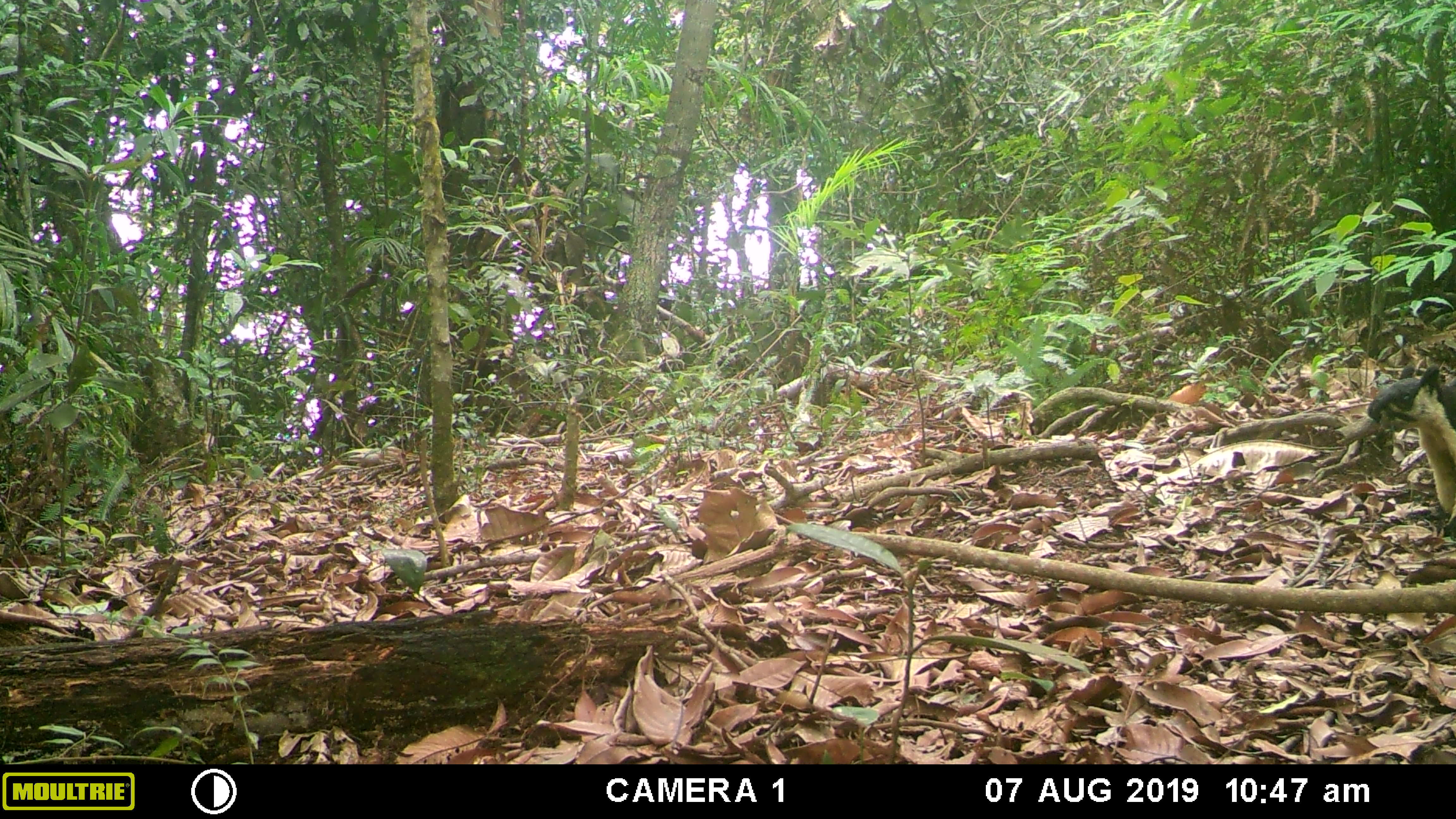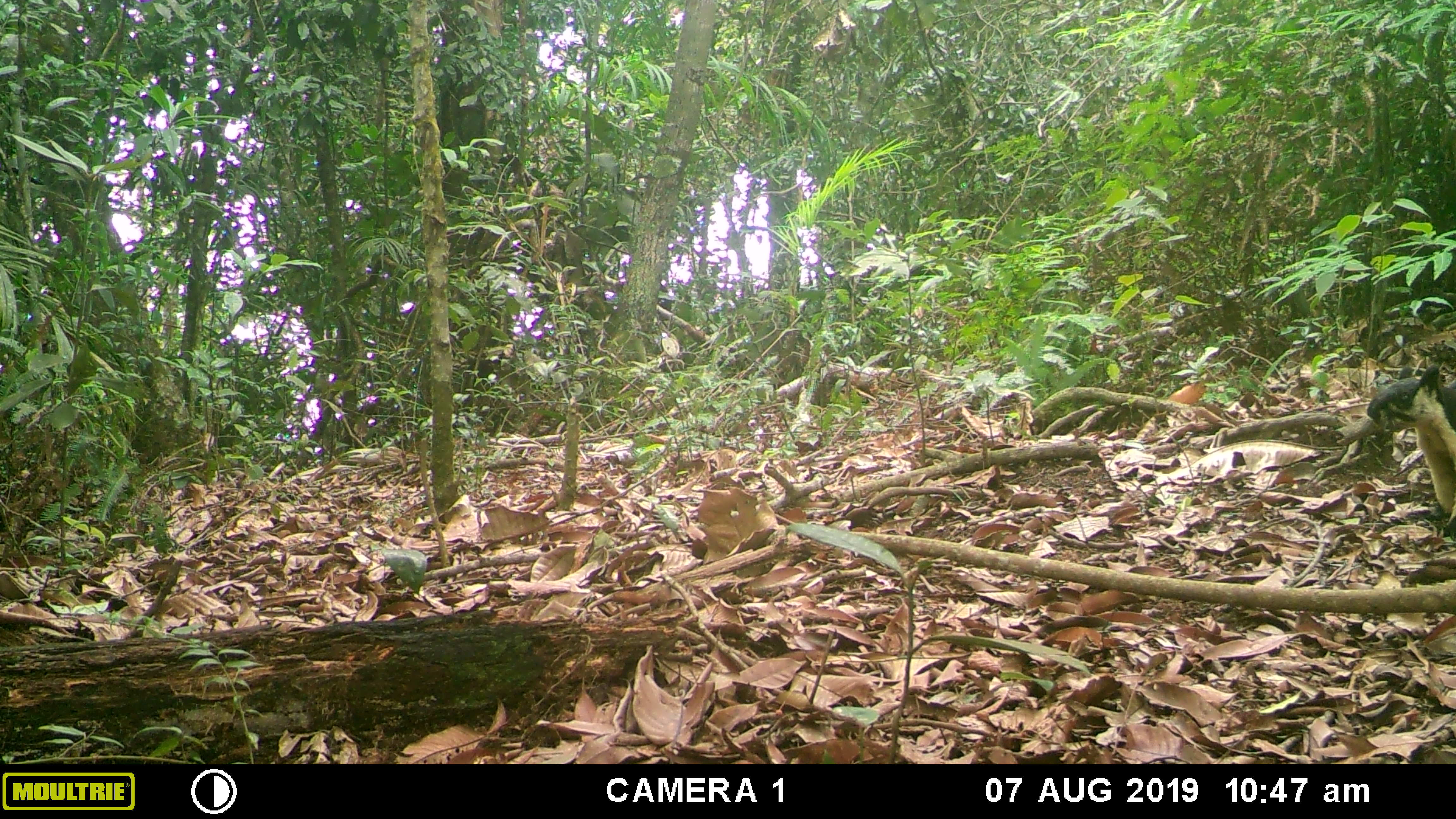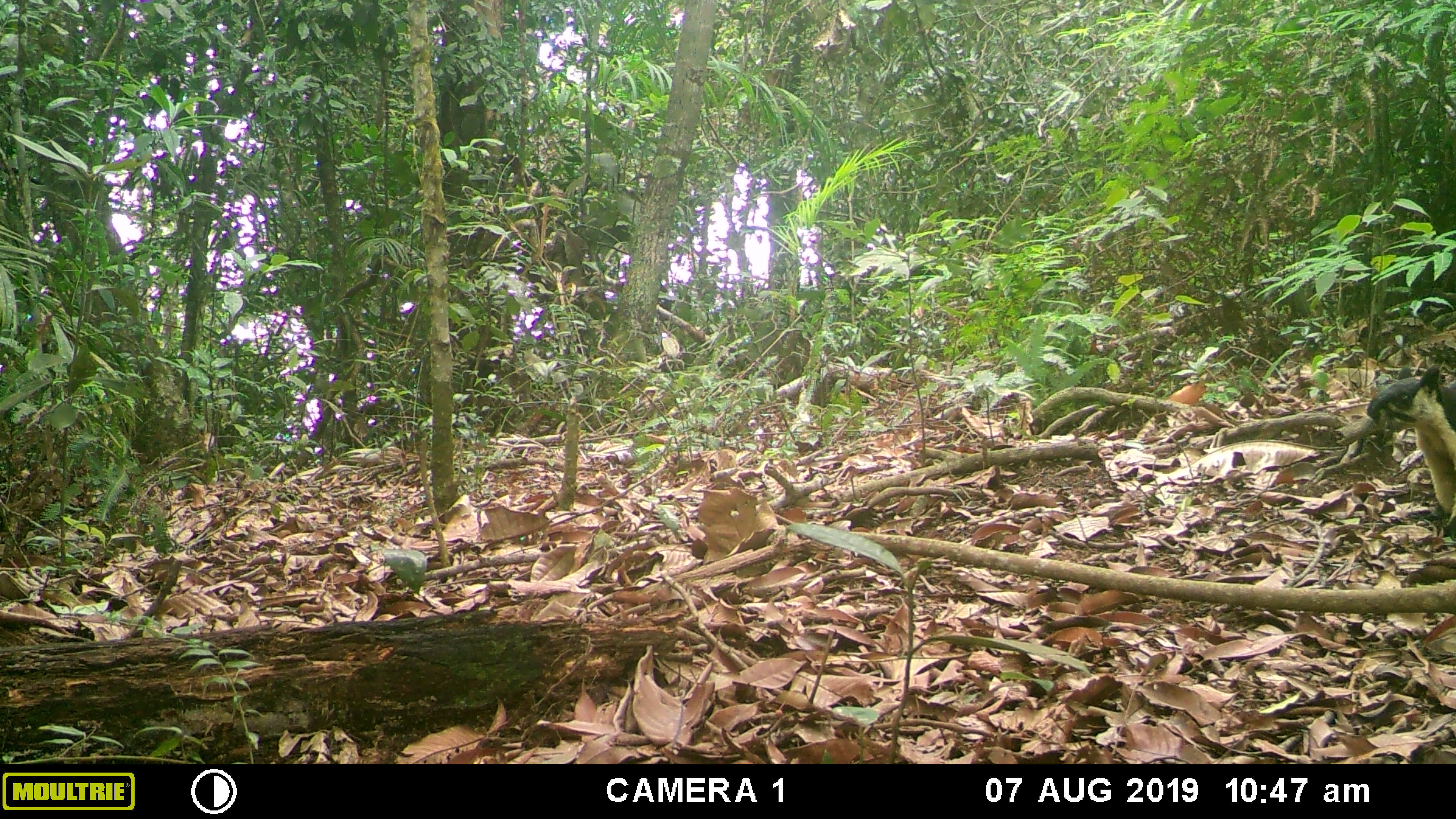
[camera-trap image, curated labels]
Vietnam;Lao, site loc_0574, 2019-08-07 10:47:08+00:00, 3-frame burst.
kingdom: Animalia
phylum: Chordata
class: Mammalia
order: Rodentia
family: Sciuridae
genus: Ratufa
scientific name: Ratufa bicolor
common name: black giant squirrel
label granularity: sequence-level